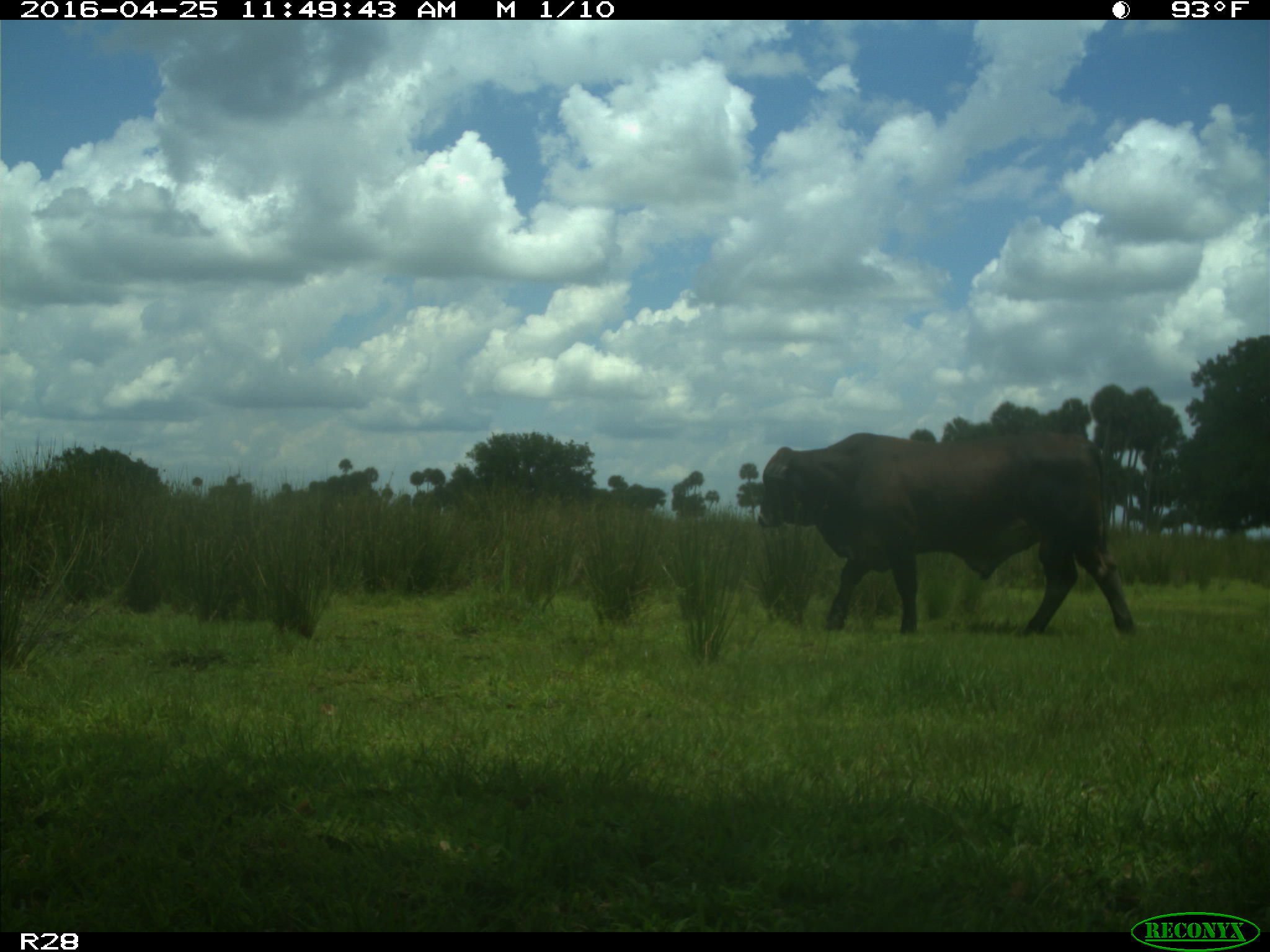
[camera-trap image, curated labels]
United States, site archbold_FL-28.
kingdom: Animalia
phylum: Chordata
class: Mammalia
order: Artiodactyla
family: Bovidae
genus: Bos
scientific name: Bos taurus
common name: domestic cow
Bos taurus (domestic cow).